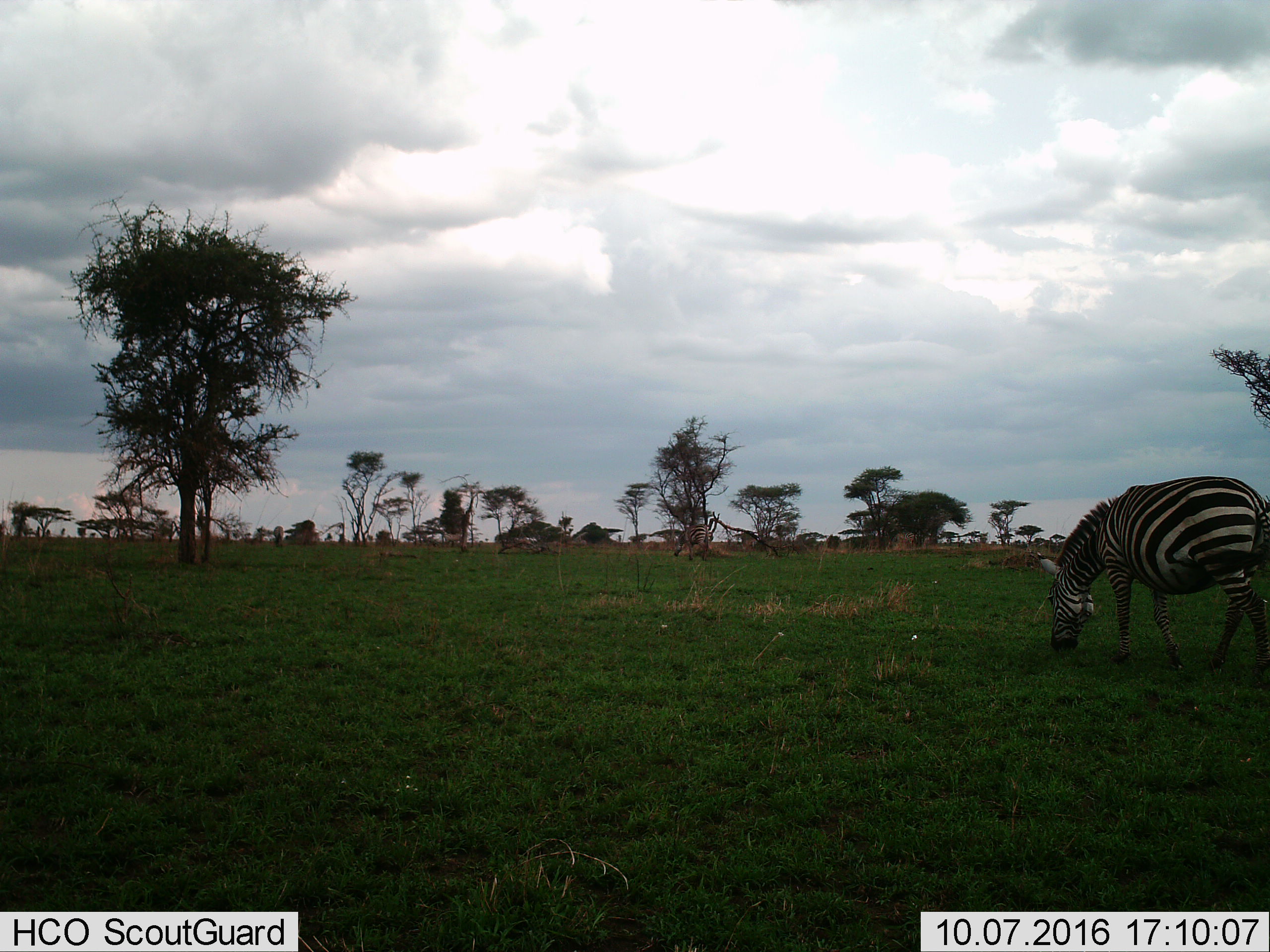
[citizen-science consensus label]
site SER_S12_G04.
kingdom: Animalia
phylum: Chordata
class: Mammalia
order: Perissodactyla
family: Equidae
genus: Equus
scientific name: Equus quagga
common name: plains zebra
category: zebraplains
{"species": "zebraplains (plains zebra) (Equus quagga)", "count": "2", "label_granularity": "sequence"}